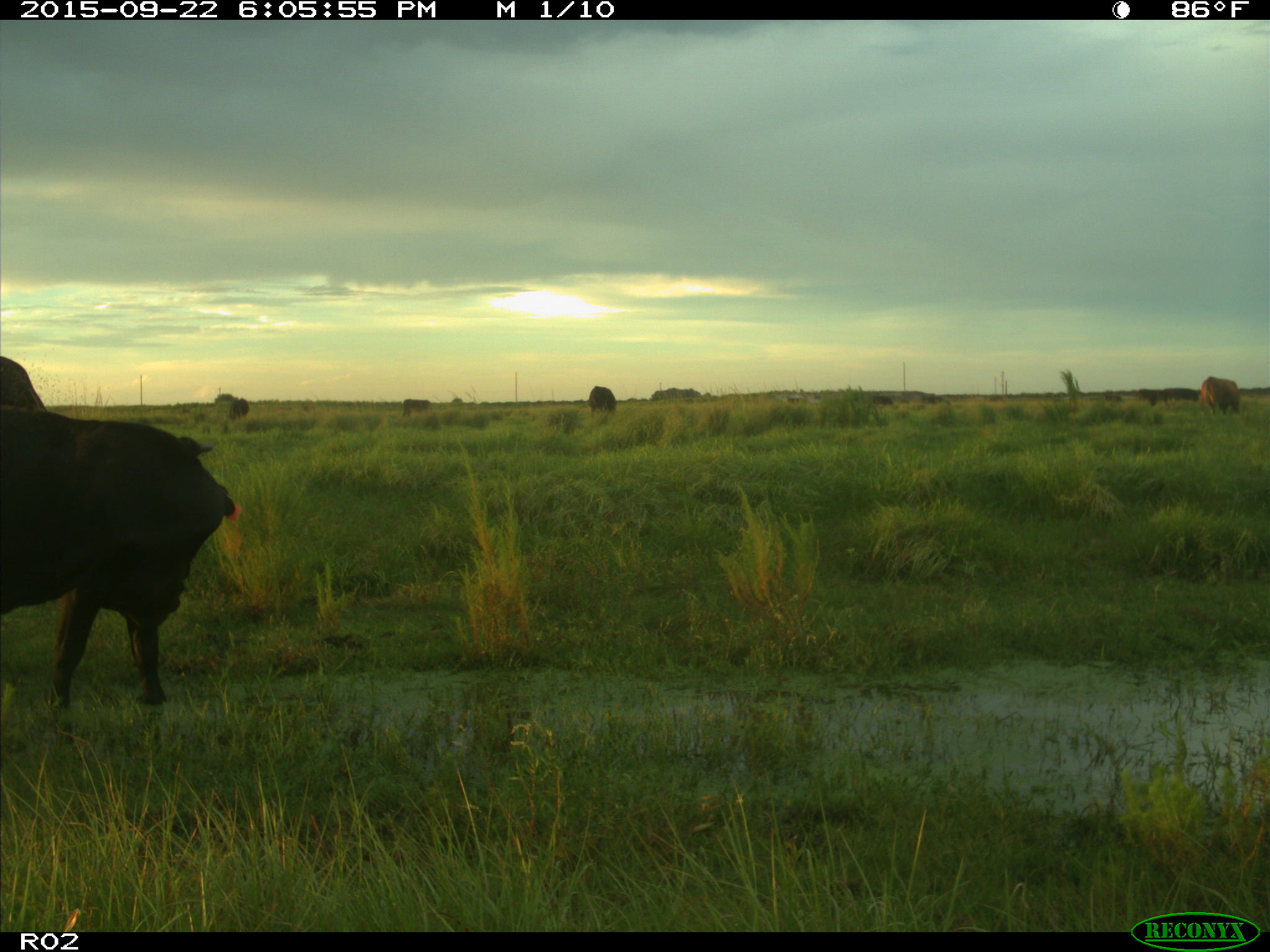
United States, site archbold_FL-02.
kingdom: Animalia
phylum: Chordata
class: Mammalia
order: Artiodactyla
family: Bovidae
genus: Bos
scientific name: Bos taurus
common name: domestic cow